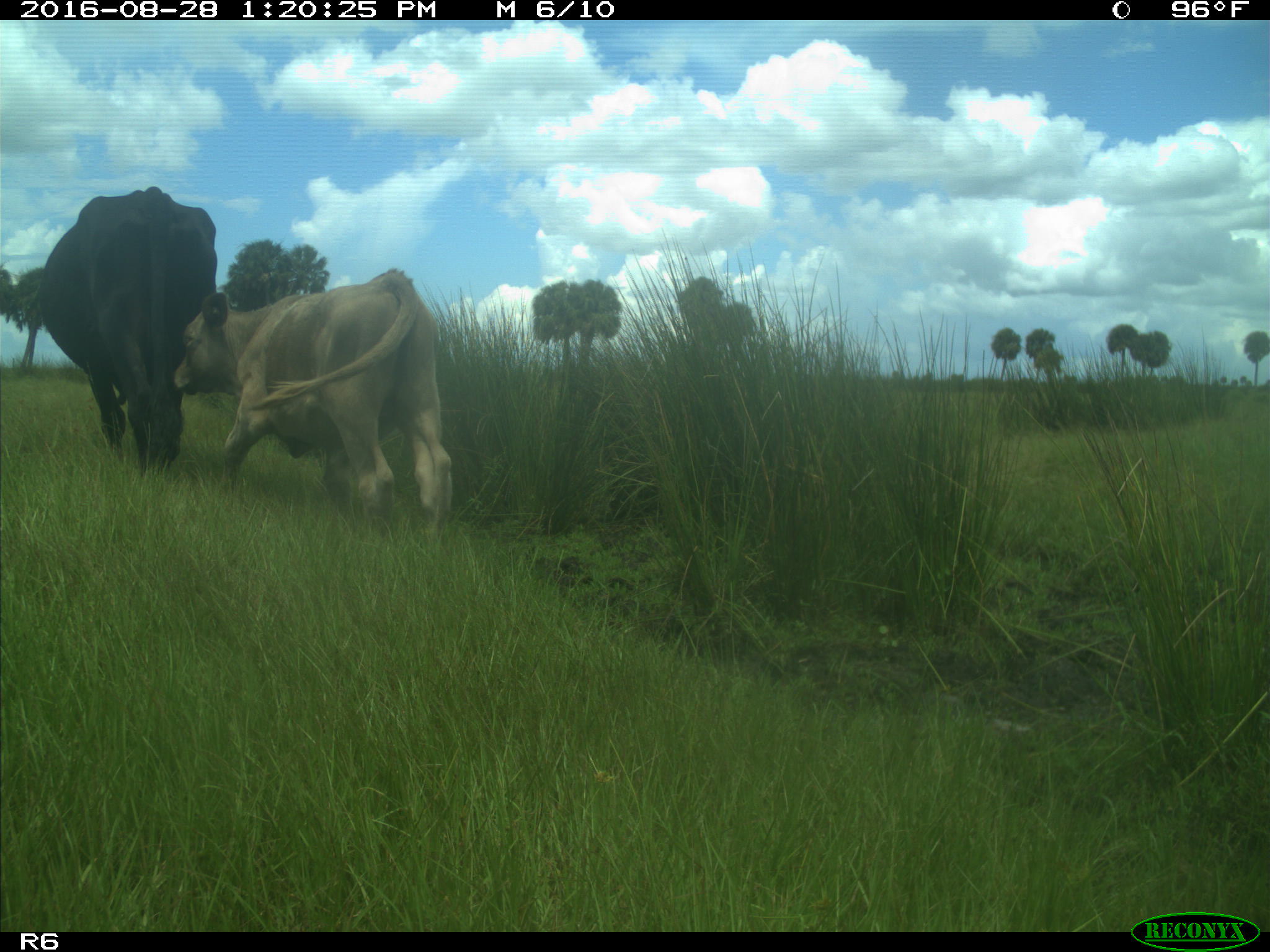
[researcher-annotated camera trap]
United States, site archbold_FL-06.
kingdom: Animalia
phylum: Chordata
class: Mammalia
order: Artiodactyla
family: Bovidae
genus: Bos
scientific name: Bos taurus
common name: domestic cow